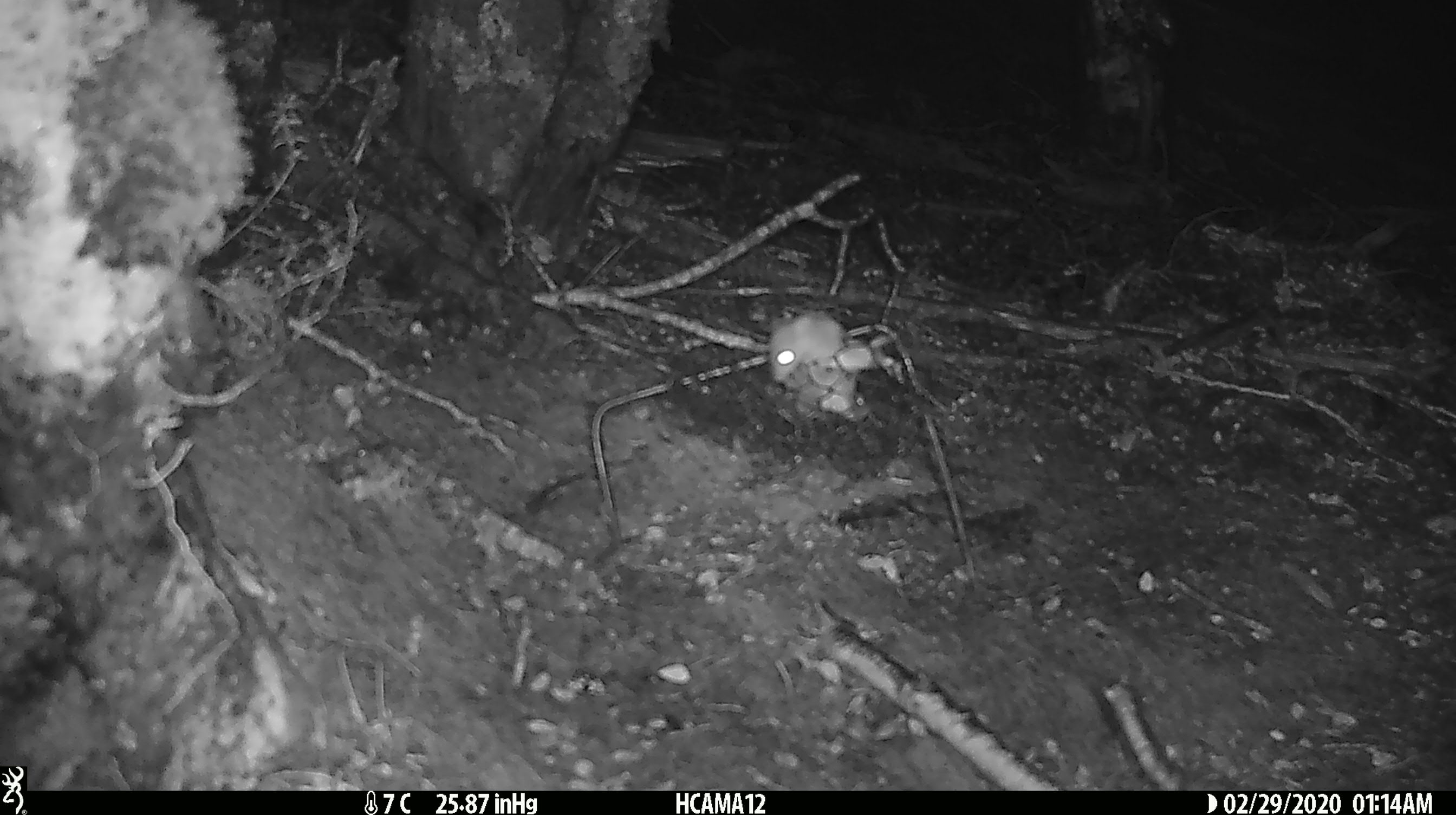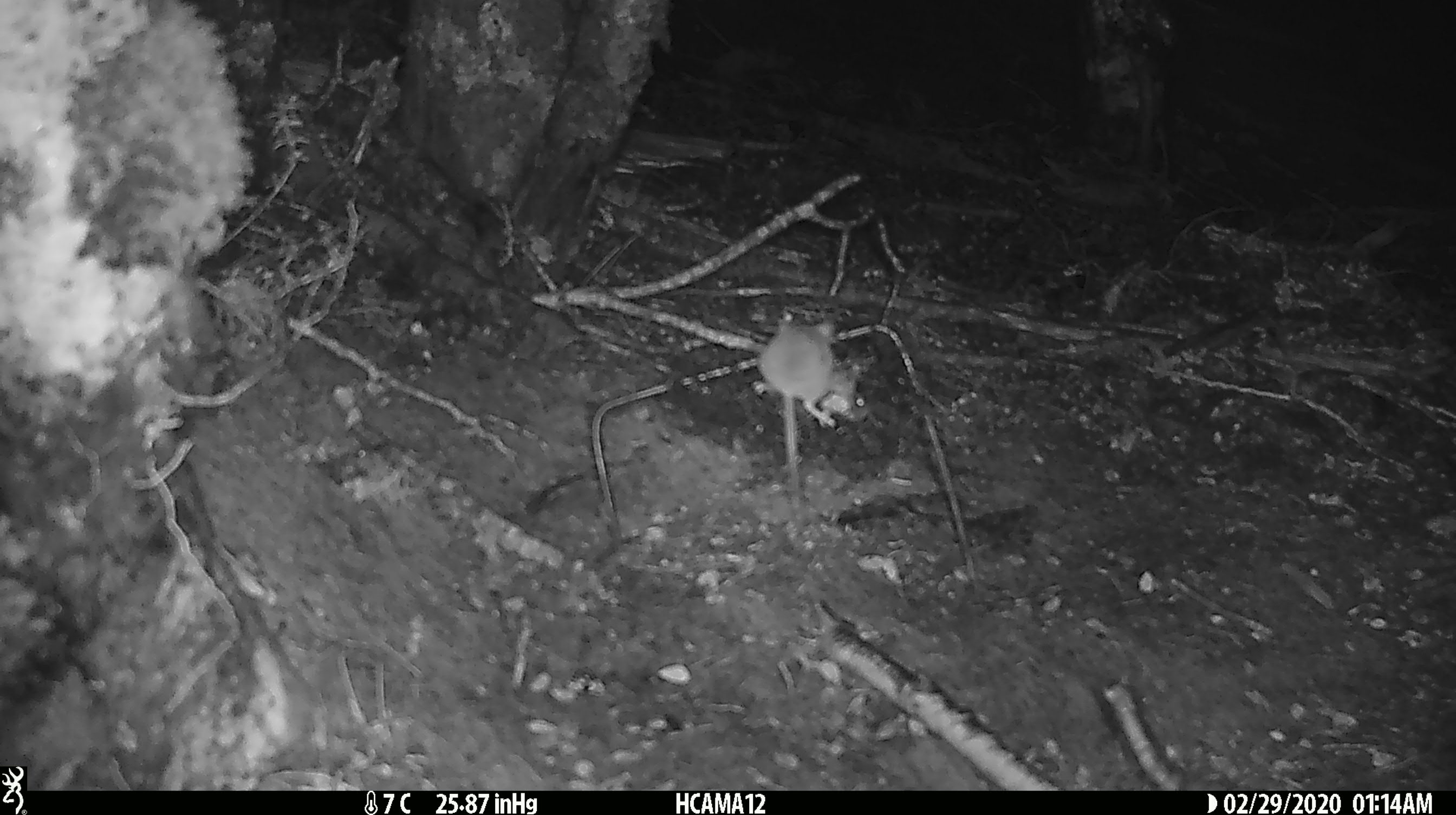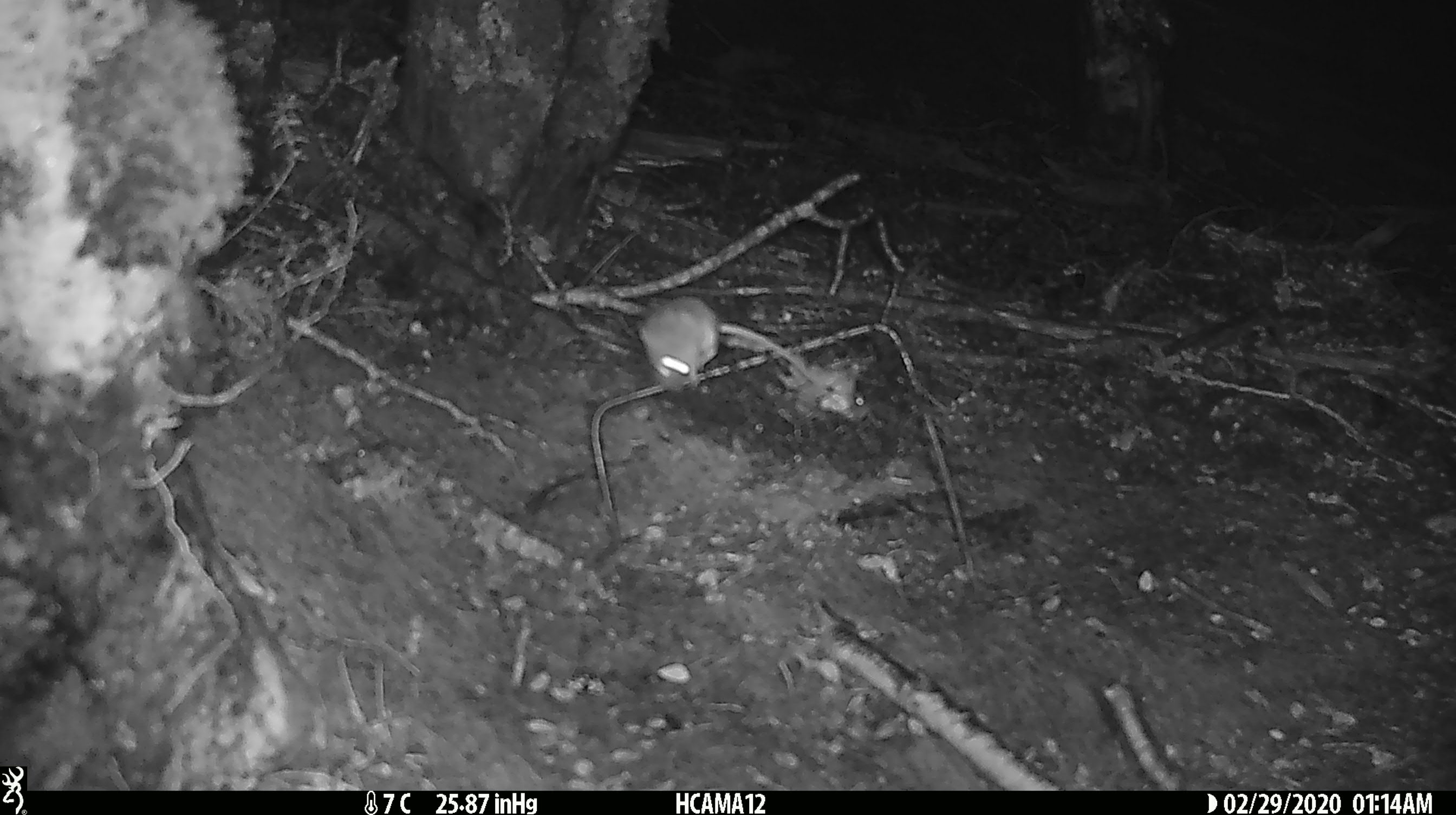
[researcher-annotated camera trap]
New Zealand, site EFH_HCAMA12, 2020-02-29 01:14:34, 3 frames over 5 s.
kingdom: Animalia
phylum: Chordata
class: Mammalia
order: Rodentia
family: Muridae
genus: Mus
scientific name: Mus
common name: mouse